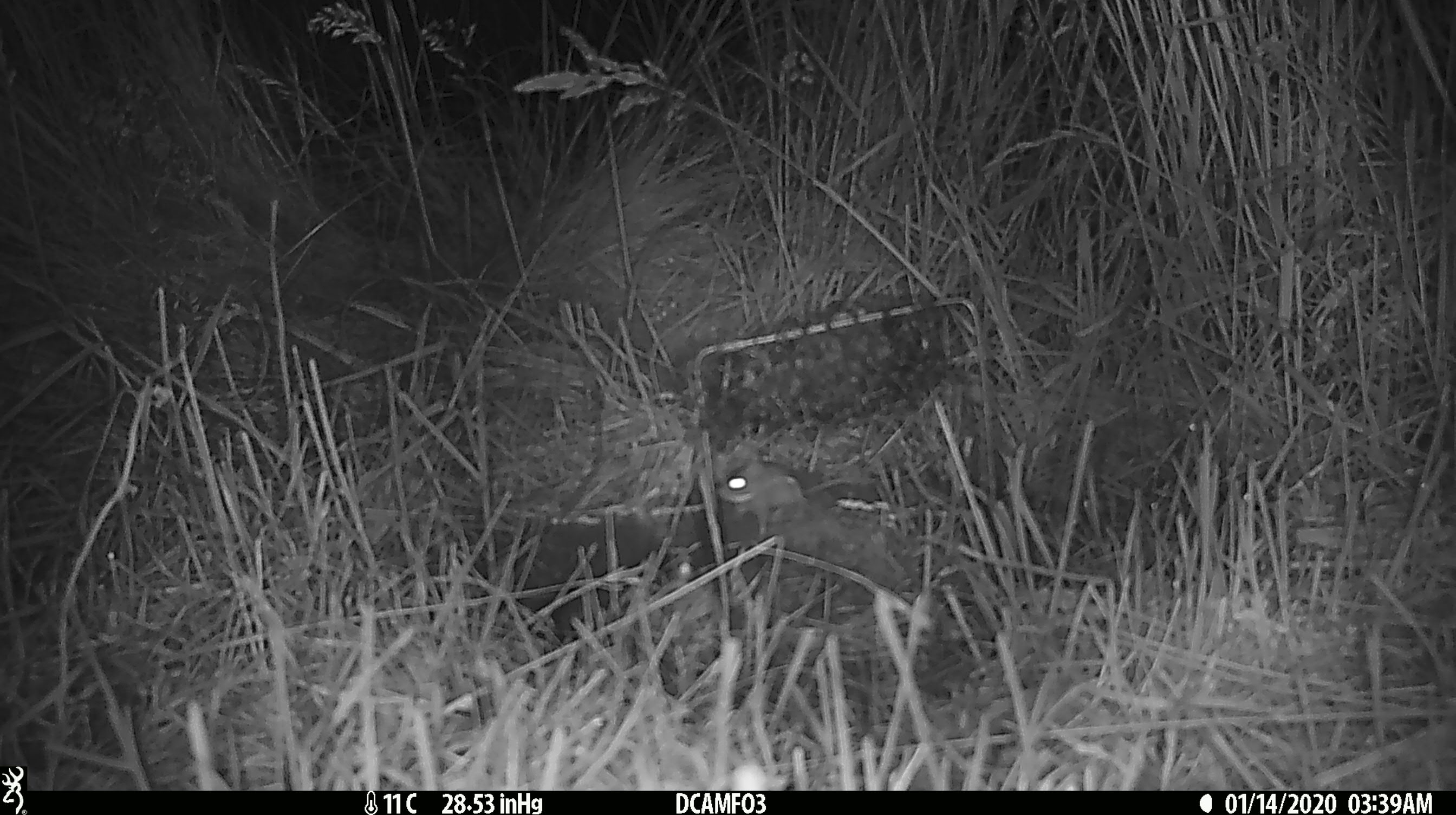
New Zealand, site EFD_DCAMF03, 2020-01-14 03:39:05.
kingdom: Animalia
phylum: Chordata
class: Mammalia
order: Rodentia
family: Muridae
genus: Mus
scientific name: Mus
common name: mouse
Mouse (Mus).